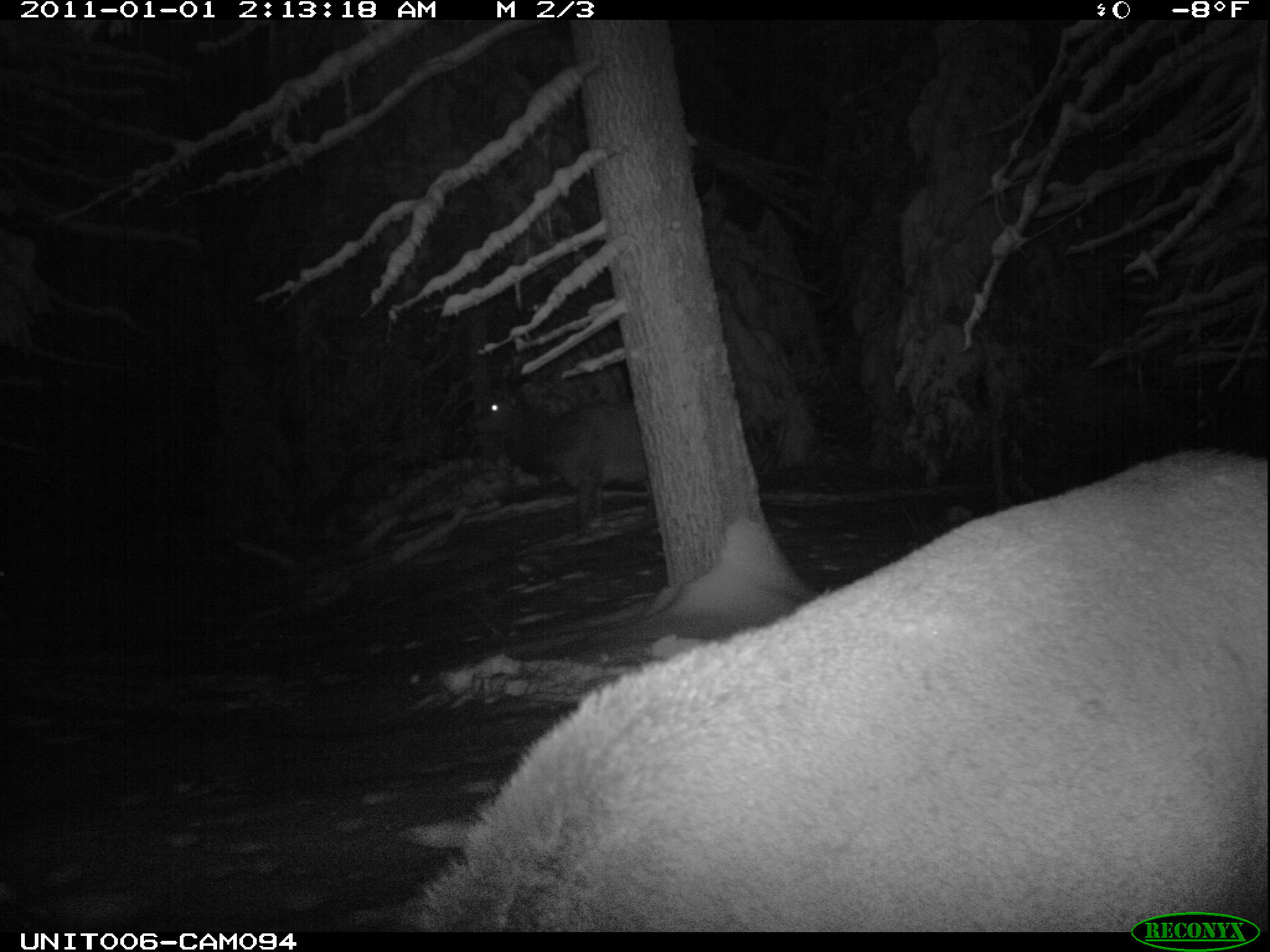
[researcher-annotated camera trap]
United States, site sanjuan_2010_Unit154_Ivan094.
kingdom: Animalia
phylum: Chordata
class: Mammalia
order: Artiodactyla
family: Cervidae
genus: Cervus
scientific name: Cervus elaphus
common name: red deer